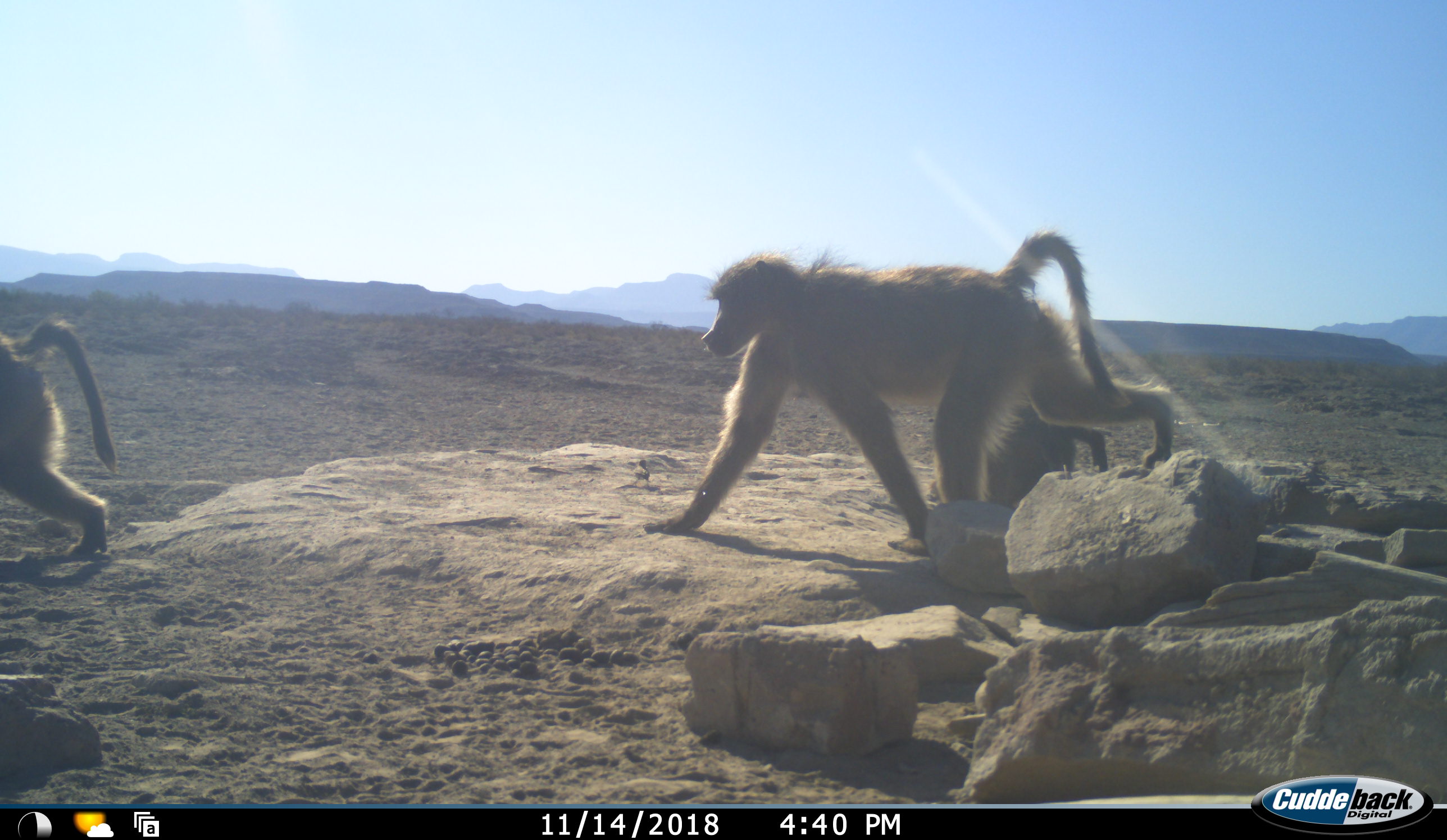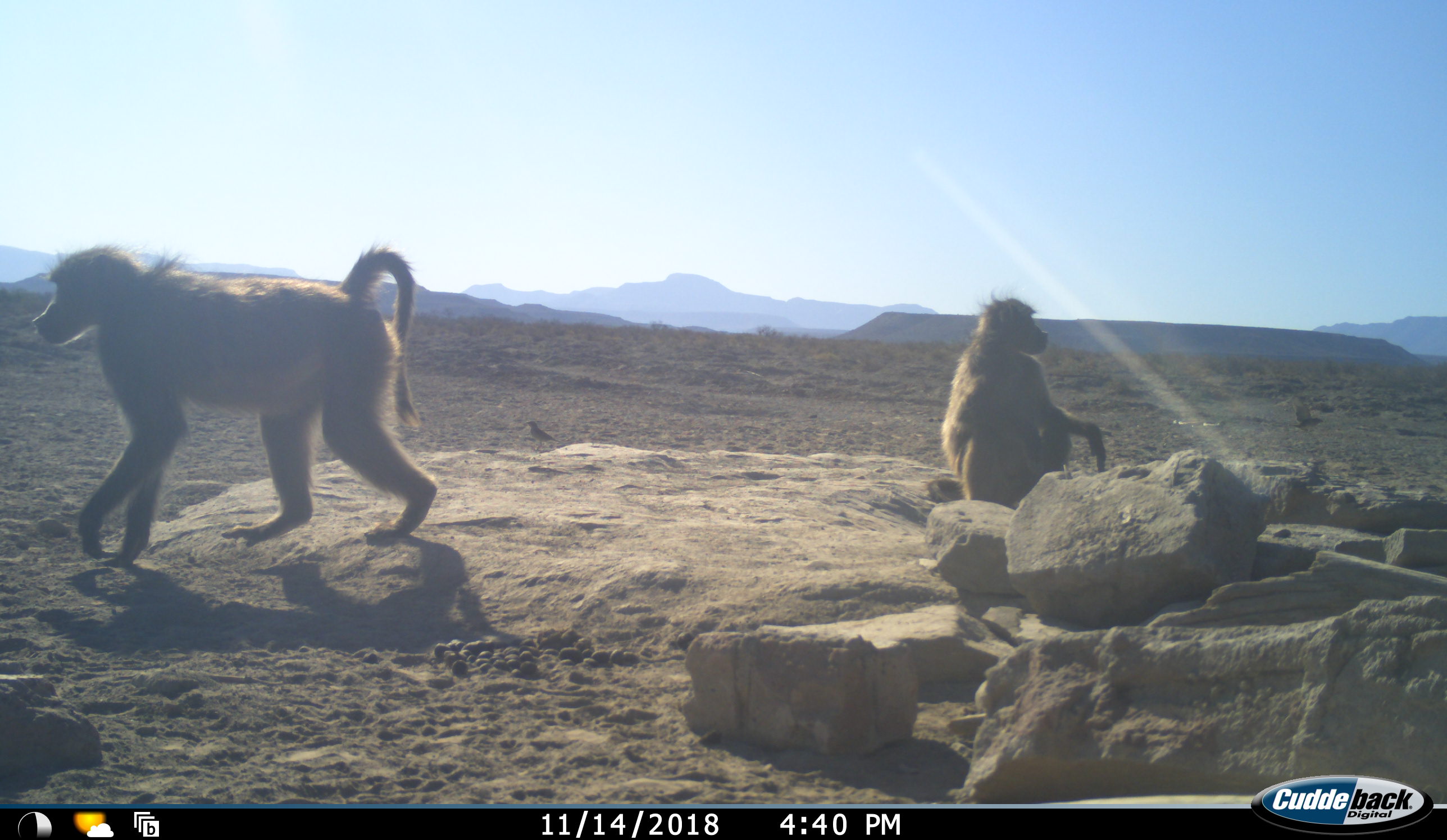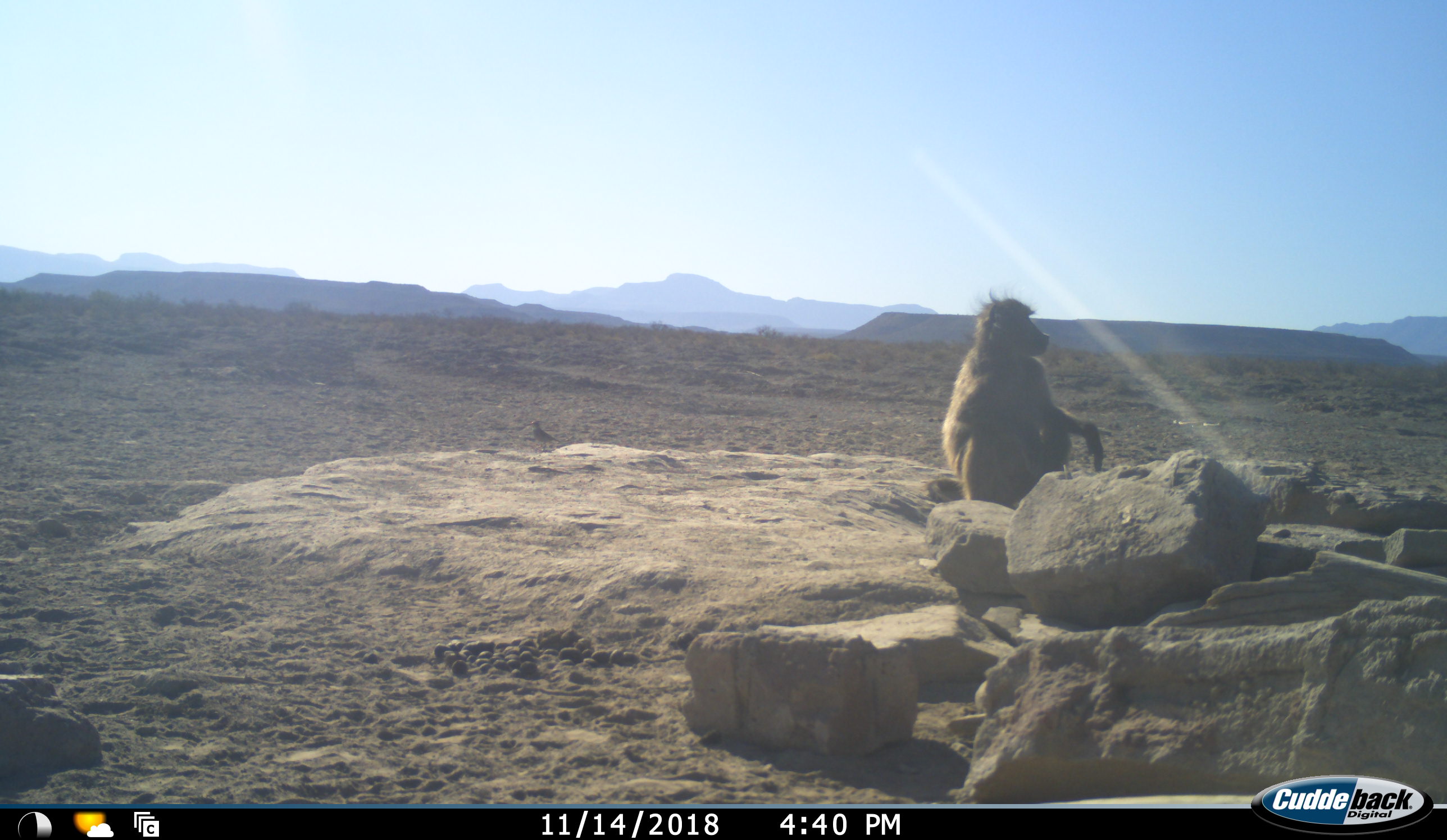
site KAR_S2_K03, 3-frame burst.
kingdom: Animalia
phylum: Chordata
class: Mammalia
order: Primates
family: Cercopithecidae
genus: Papio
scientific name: Papio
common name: baboon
Baboon (Papio), count 3. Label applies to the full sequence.